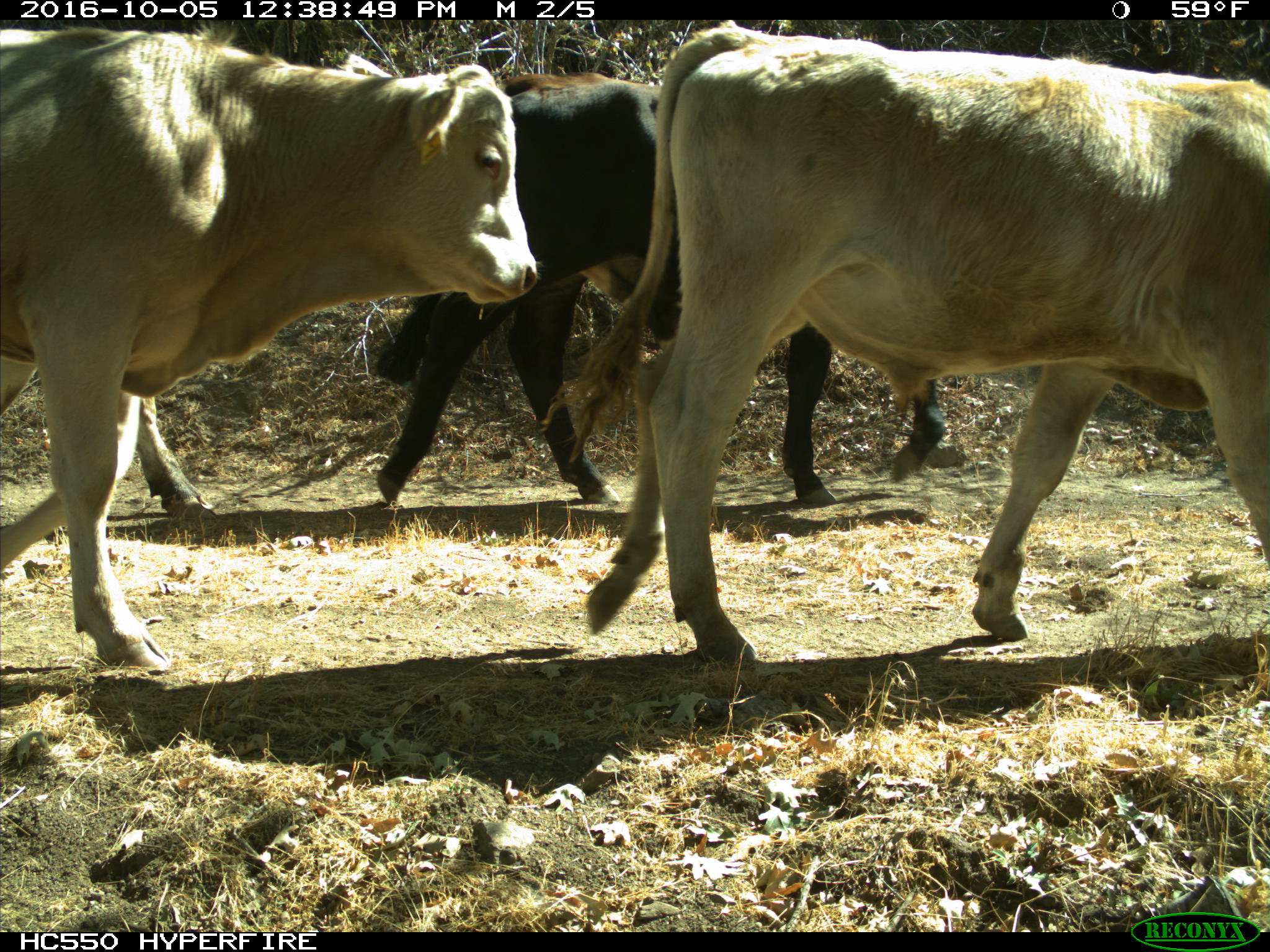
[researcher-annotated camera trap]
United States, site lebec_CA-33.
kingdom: Animalia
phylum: Chordata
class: Mammalia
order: Artiodactyla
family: Bovidae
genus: Bos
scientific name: Bos taurus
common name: domestic cow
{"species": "Bos taurus (domestic cow)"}